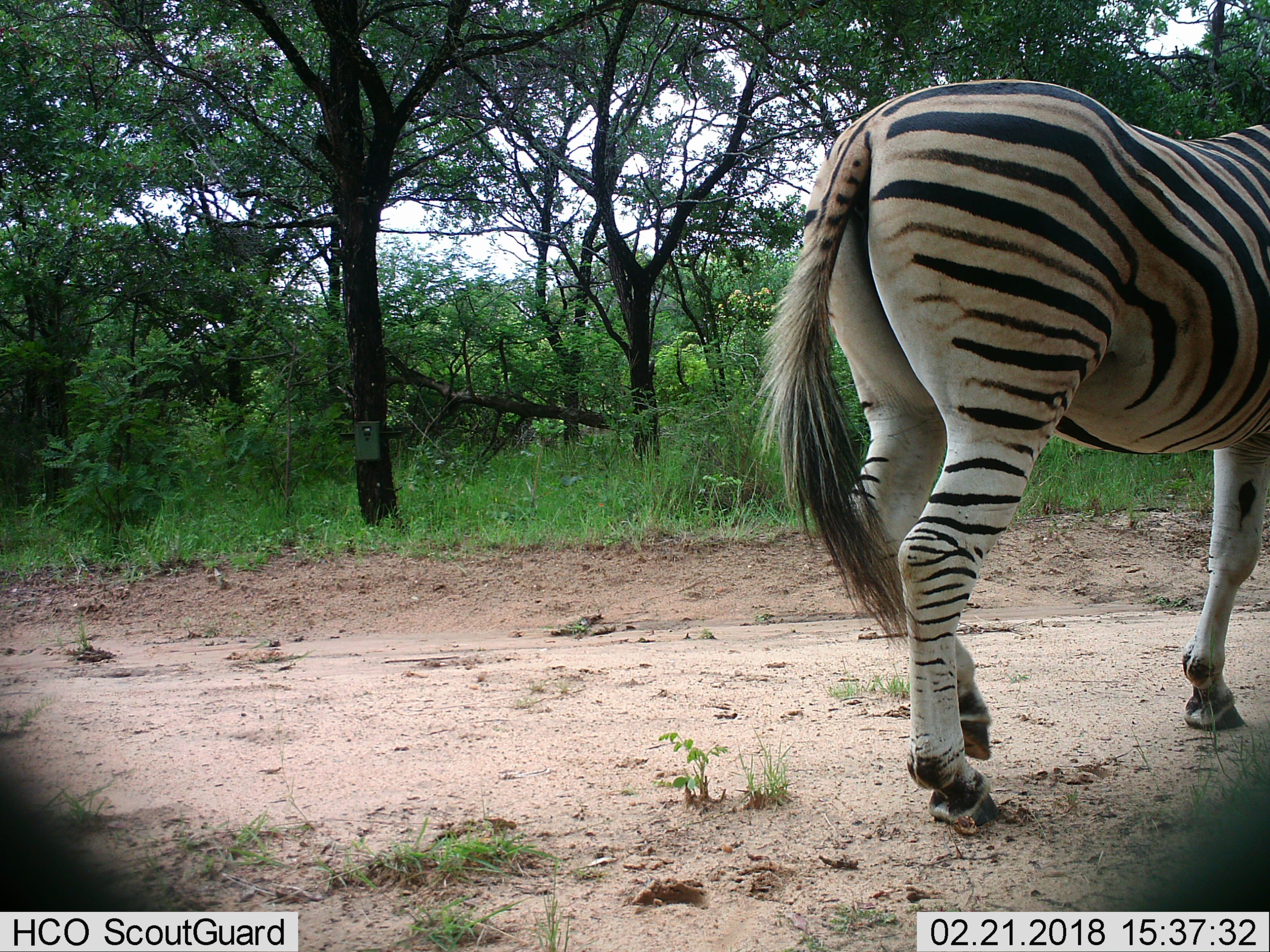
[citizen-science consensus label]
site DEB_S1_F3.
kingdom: Animalia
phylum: Chordata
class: Mammalia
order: Perissodactyla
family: Equidae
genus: Equus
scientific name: Equus quagga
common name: plains zebra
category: zebraplains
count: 1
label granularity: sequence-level